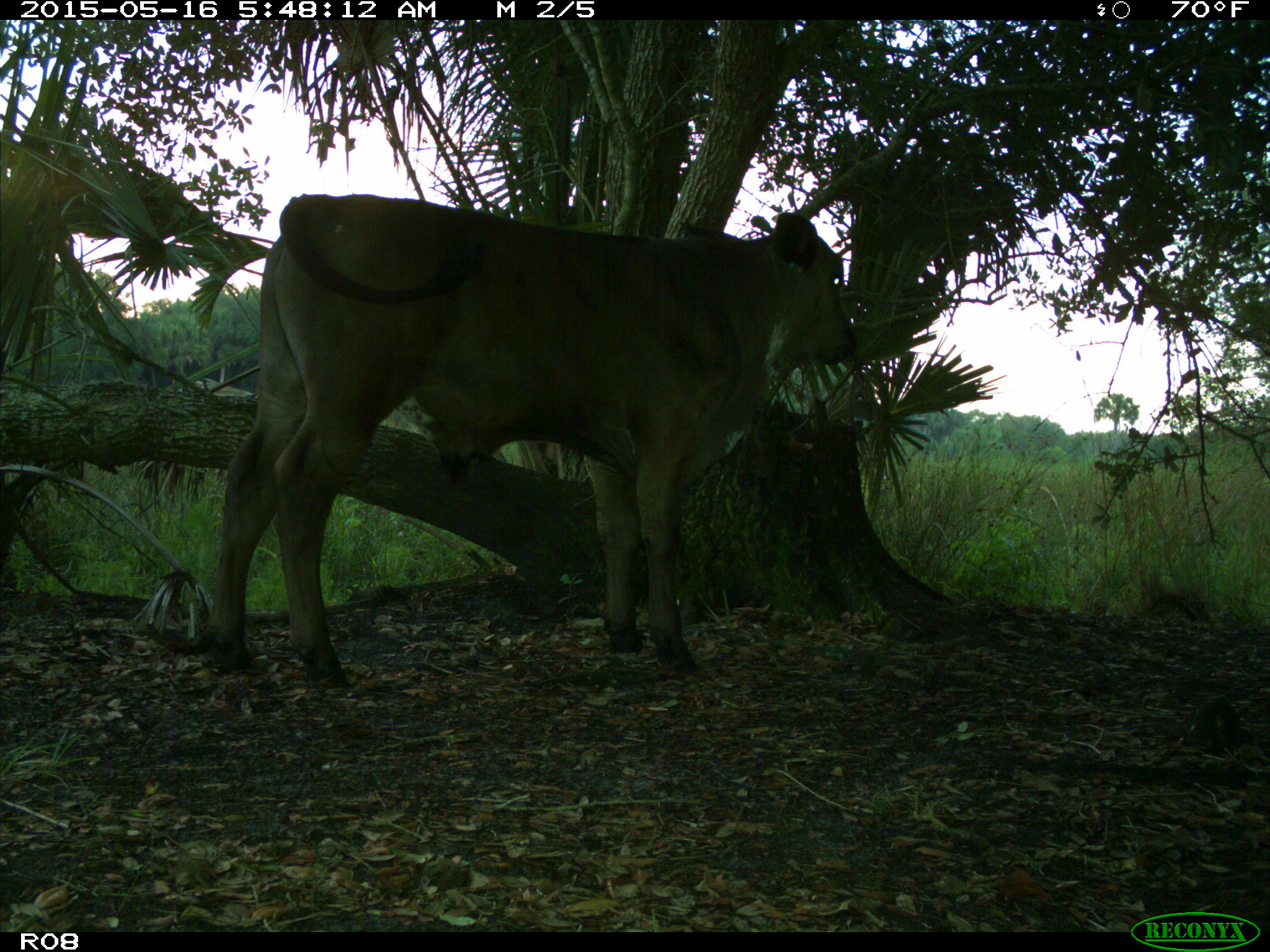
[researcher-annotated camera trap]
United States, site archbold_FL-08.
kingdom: Animalia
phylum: Chordata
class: Mammalia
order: Artiodactyla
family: Bovidae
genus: Bos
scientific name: Bos taurus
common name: domestic cow